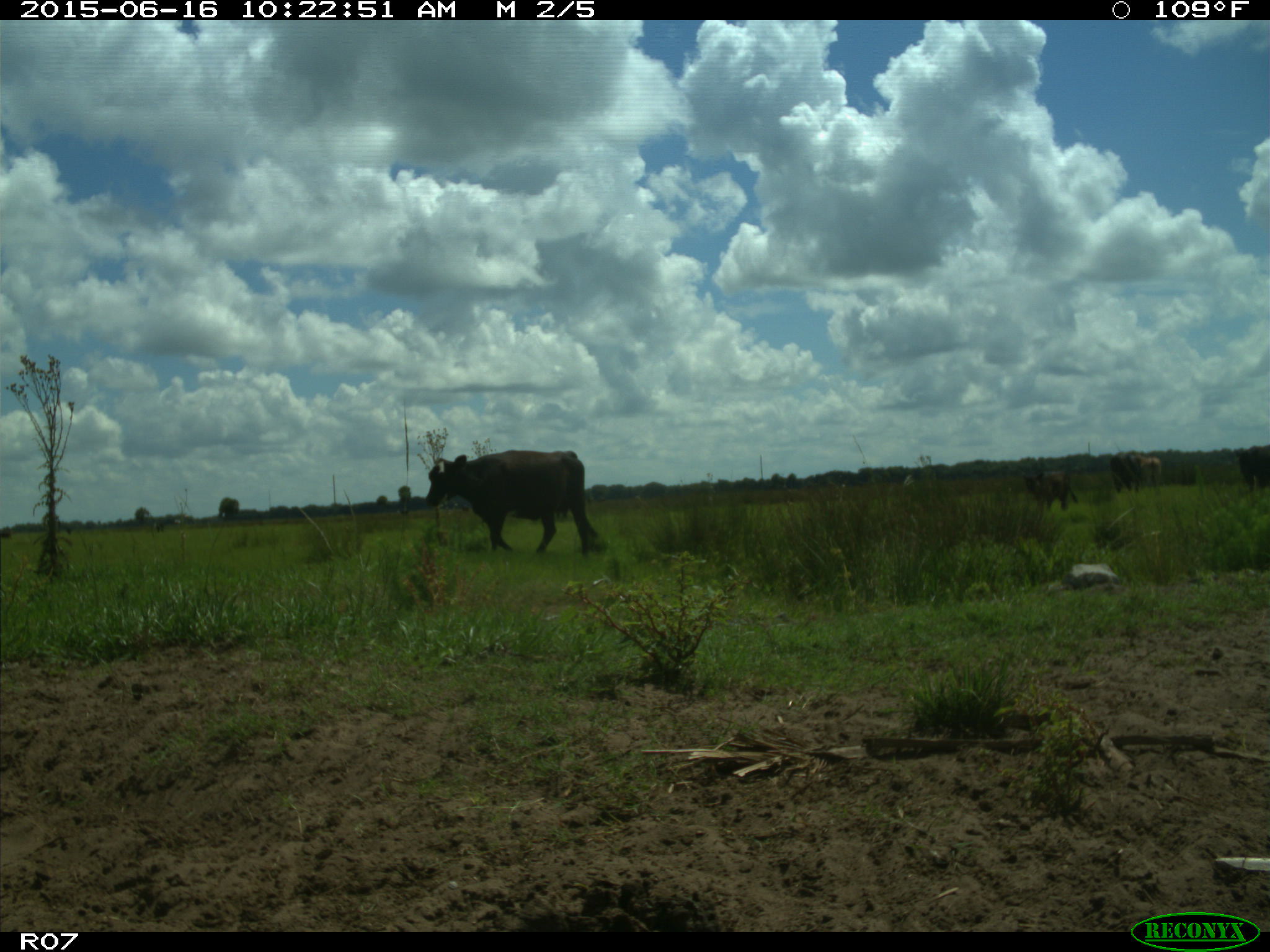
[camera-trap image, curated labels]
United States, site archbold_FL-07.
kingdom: Animalia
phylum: Chordata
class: Mammalia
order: Artiodactyla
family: Bovidae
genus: Bos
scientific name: Bos taurus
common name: domestic cow